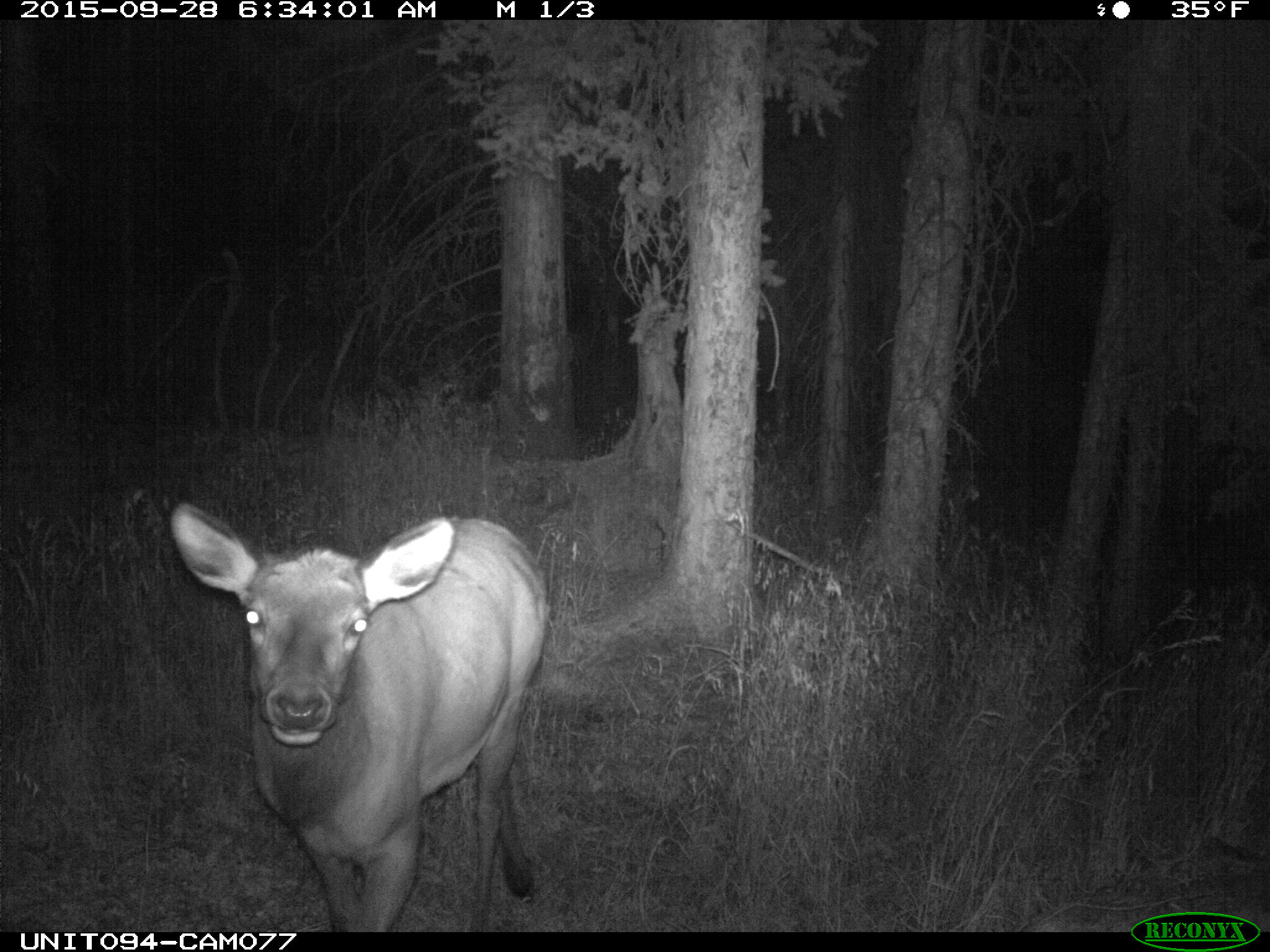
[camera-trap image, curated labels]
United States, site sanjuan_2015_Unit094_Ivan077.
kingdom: Animalia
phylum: Chordata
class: Mammalia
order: Artiodactyla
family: Cervidae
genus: Cervus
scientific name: Cervus elaphus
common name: red deer